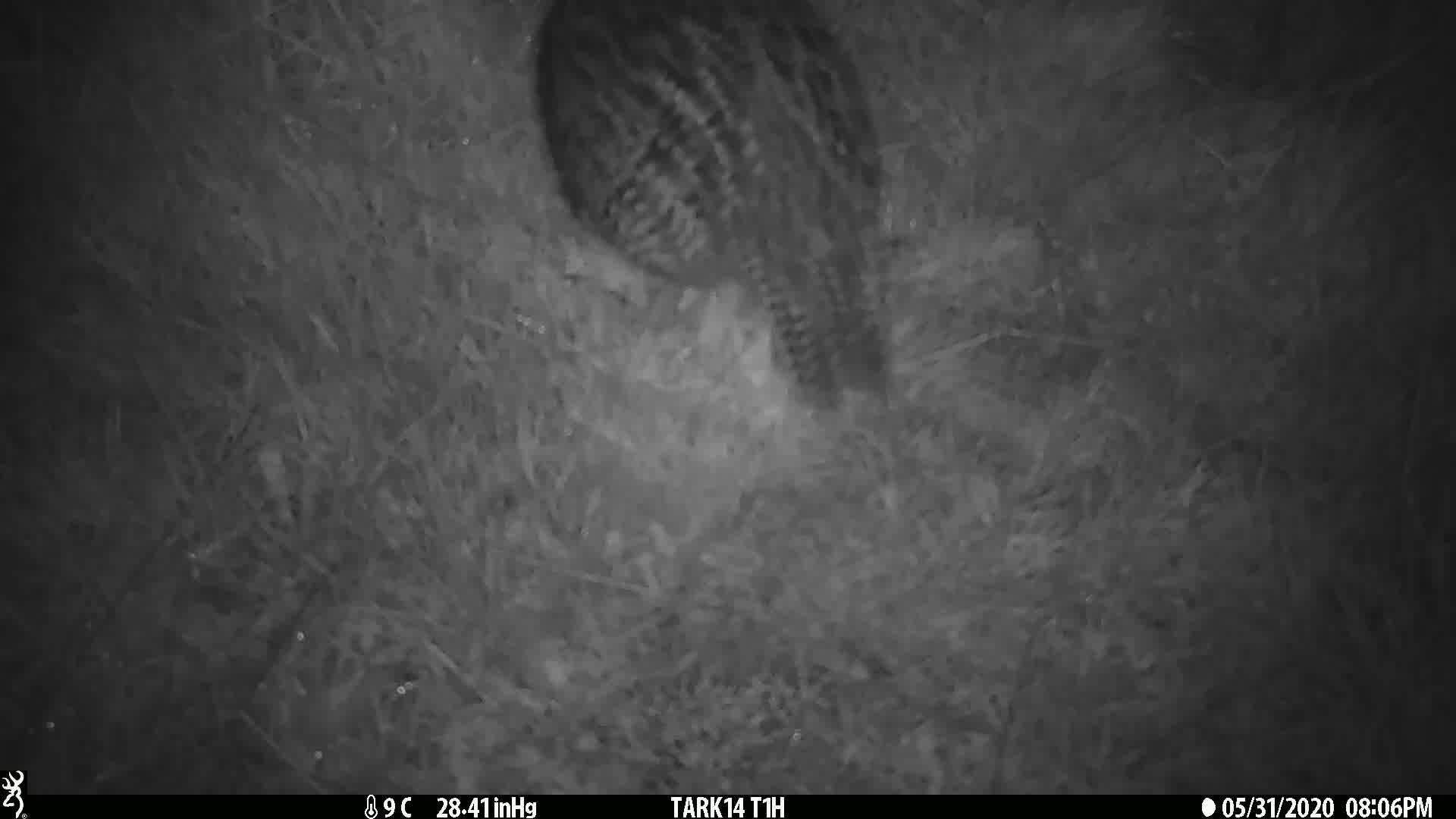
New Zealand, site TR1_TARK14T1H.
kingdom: Animalia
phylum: Chordata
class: Aves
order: Gruiformes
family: Rallidae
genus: Gallirallus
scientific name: Gallirallus australis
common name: weka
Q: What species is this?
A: Weka (Gallirallus australis).